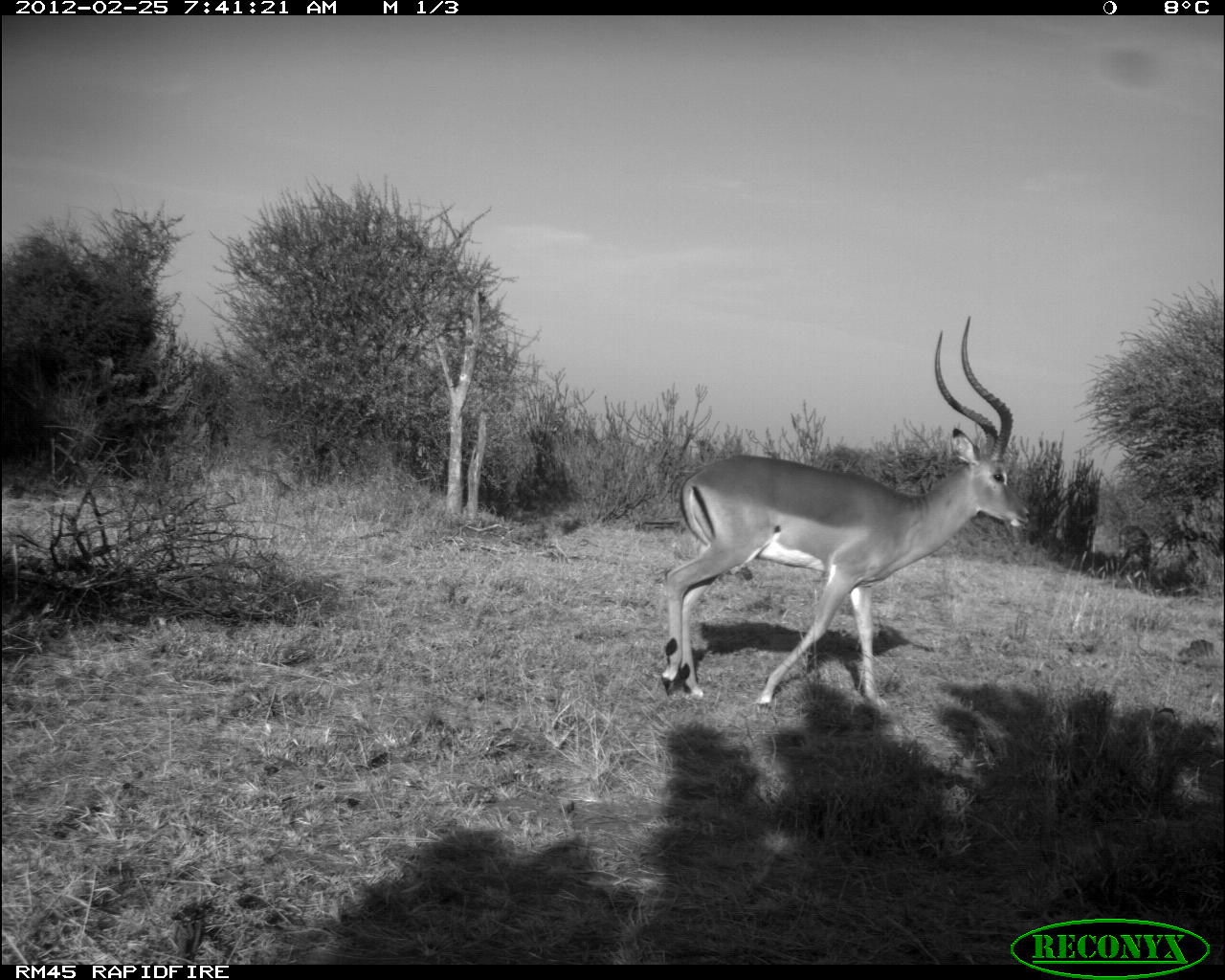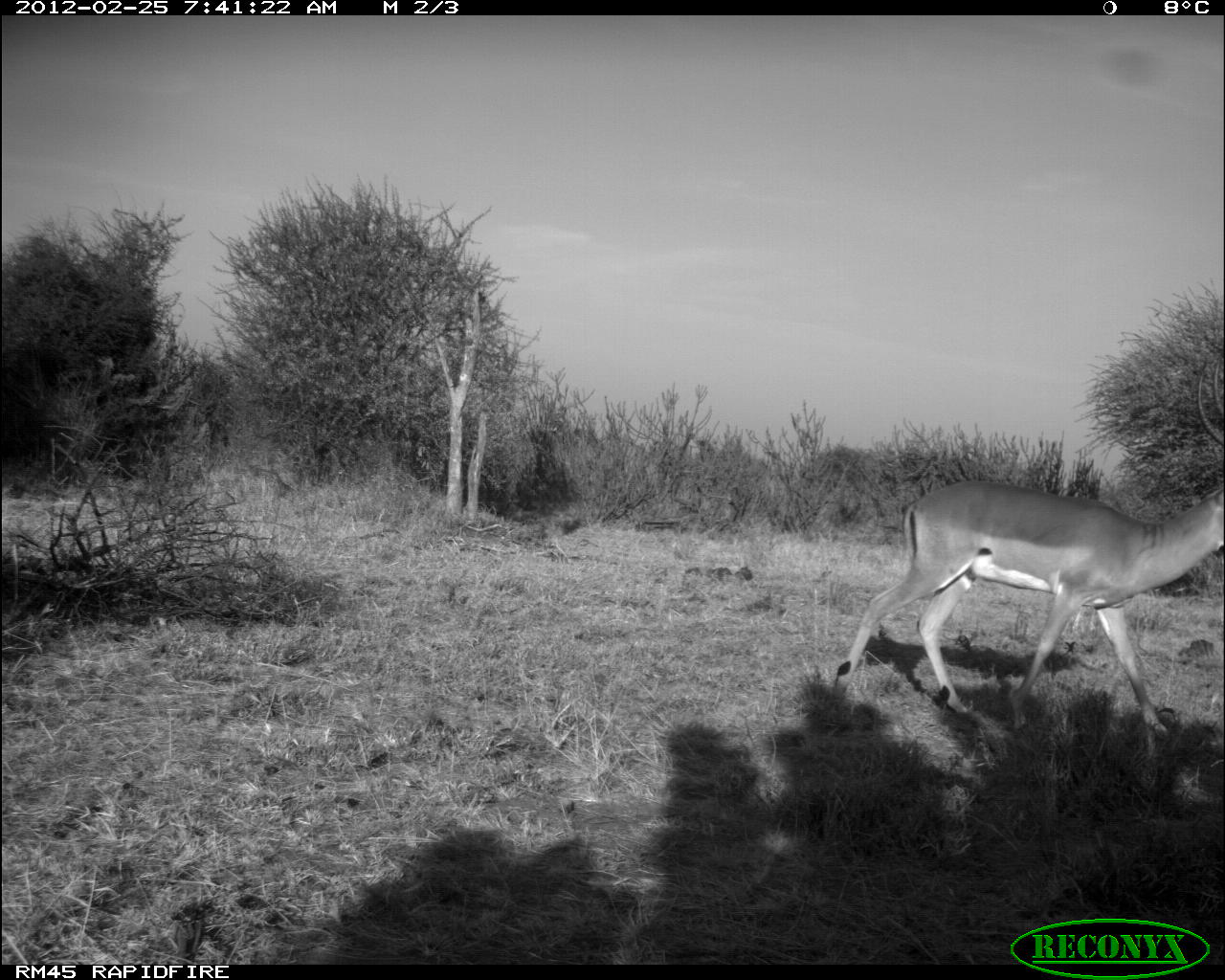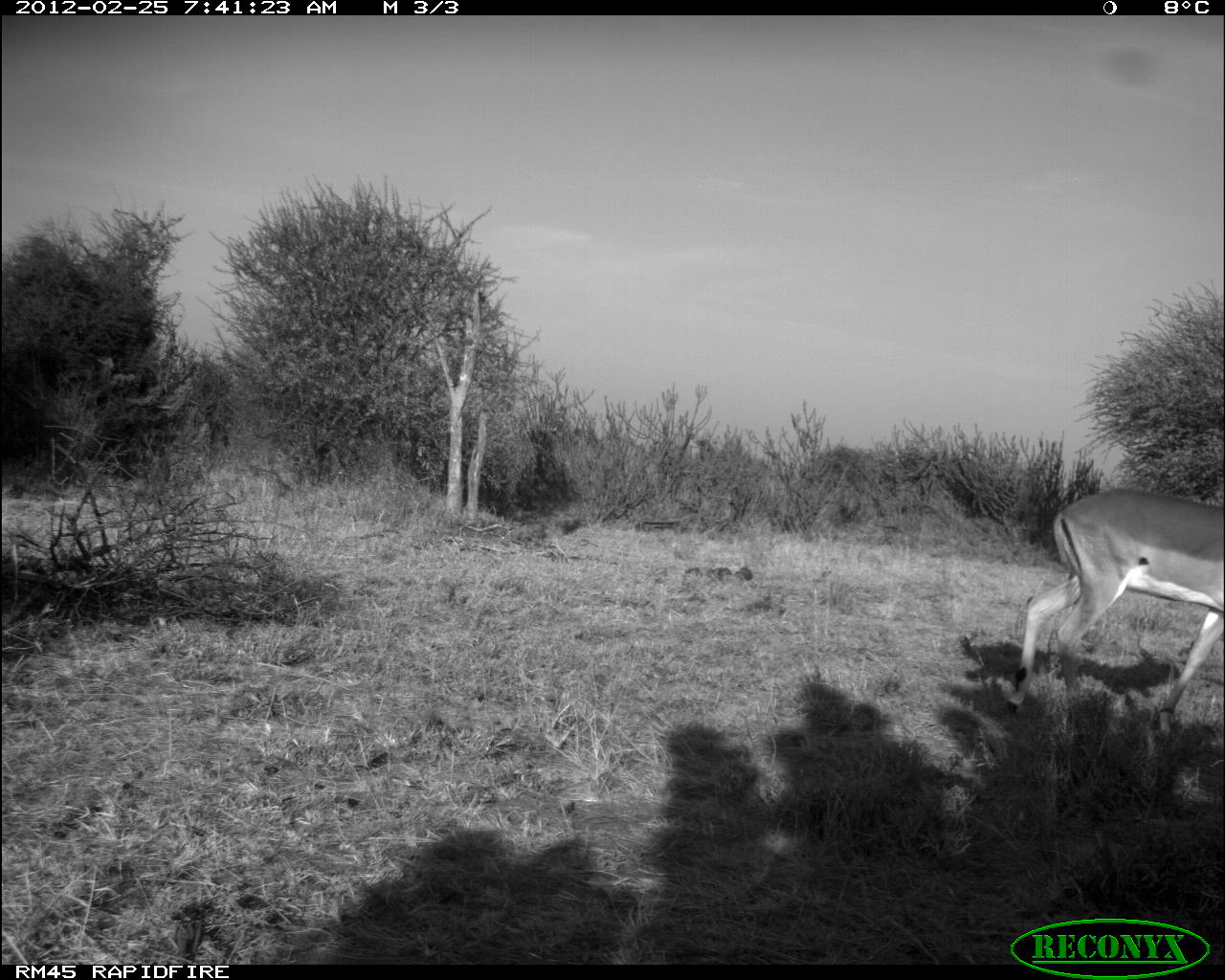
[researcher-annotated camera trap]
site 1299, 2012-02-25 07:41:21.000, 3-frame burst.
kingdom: Animalia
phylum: Chordata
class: Mammalia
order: Artiodactyla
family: Bovidae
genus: Aepyceros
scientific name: Aepyceros melampus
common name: impala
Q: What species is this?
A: Aepyceros melampus (impala).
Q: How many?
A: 2.